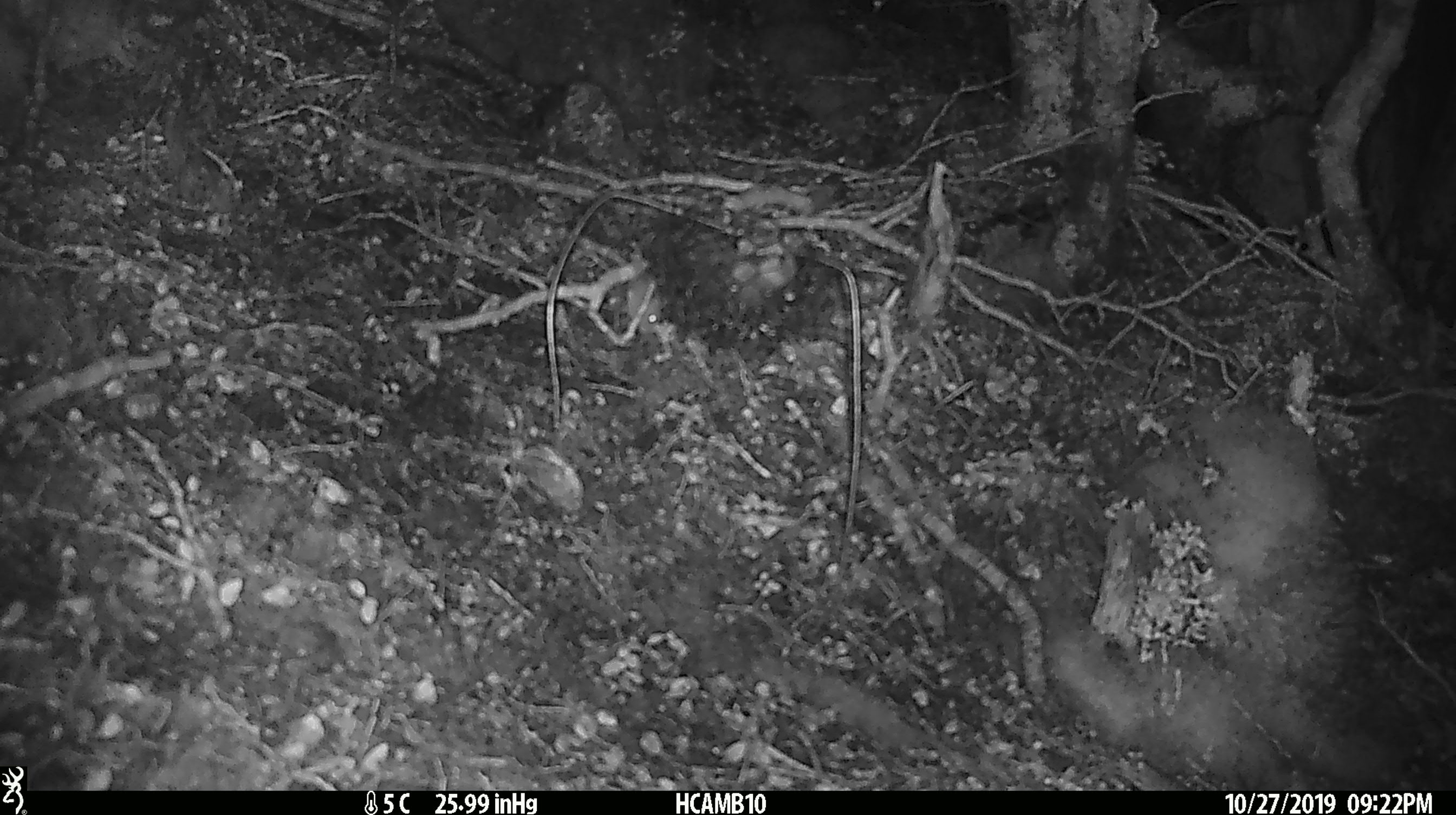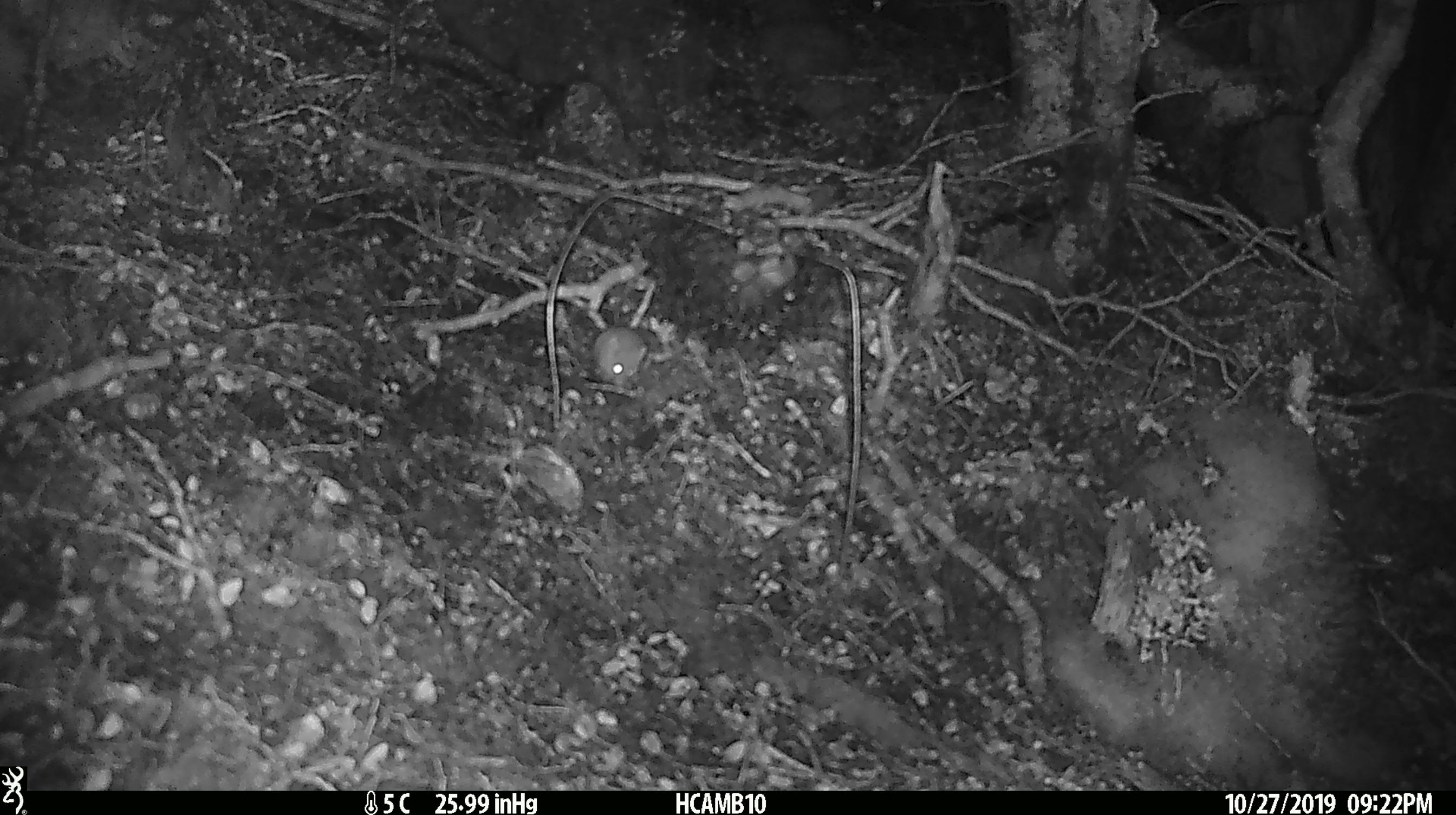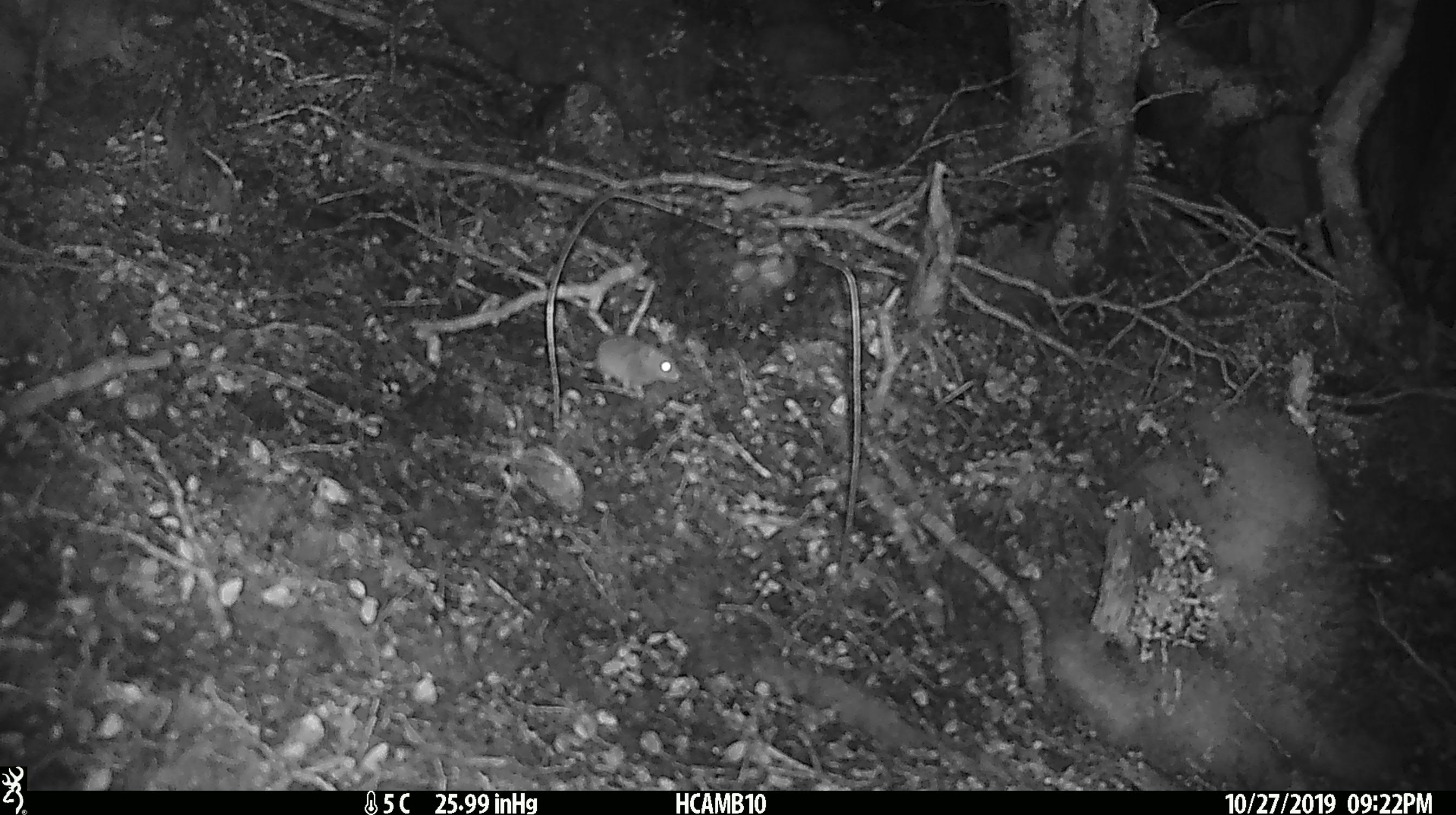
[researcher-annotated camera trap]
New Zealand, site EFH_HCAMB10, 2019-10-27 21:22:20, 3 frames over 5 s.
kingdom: Animalia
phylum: Chordata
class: Mammalia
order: Rodentia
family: Muridae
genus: Mus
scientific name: Mus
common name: mouse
Mouse (Mus).